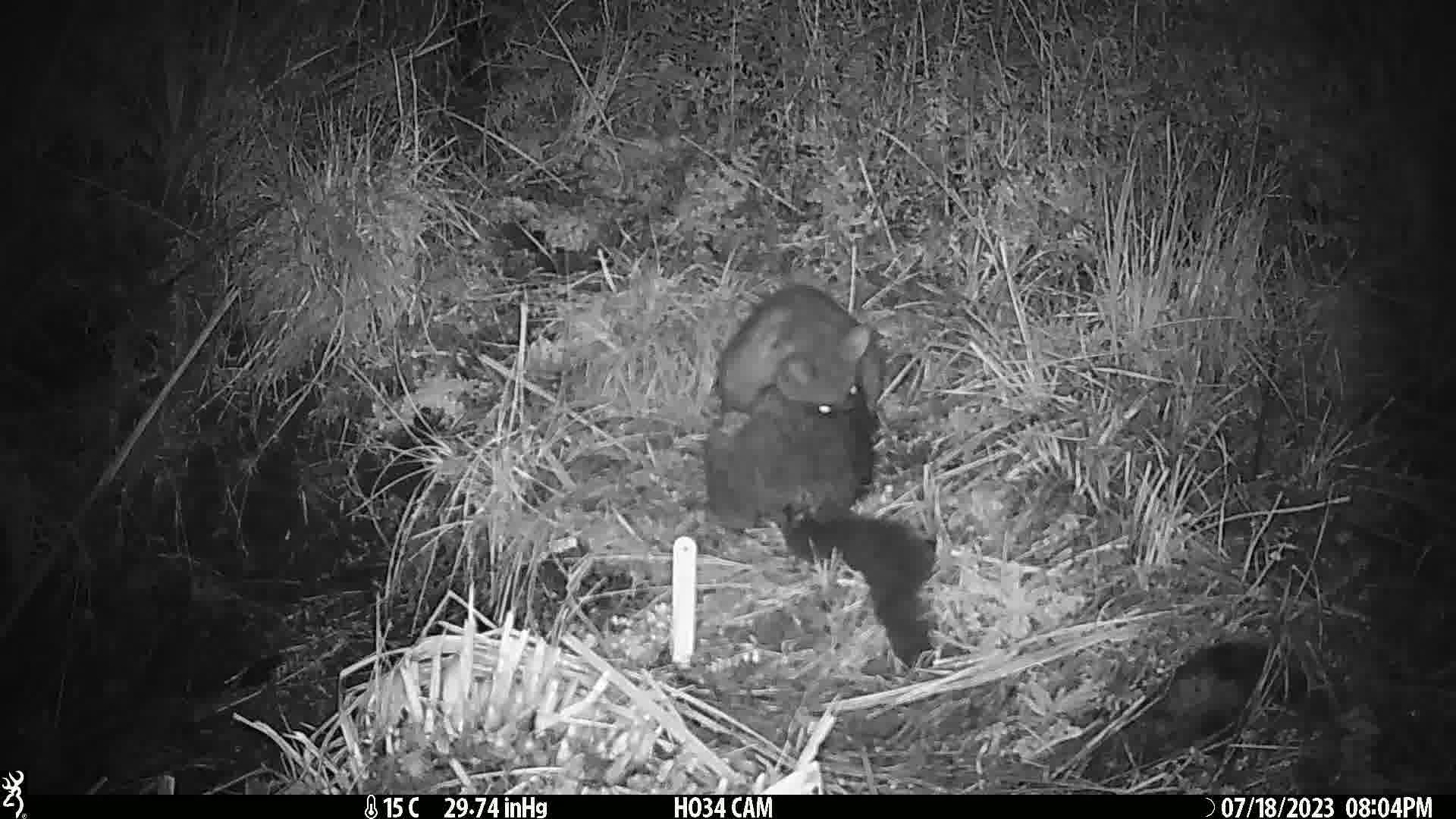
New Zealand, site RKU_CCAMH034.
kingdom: Animalia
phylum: Chordata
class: Mammalia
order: Diprotodontia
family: Phalangeridae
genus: Trichosurus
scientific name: Trichosurus vulpecula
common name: common brushtail possum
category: possum